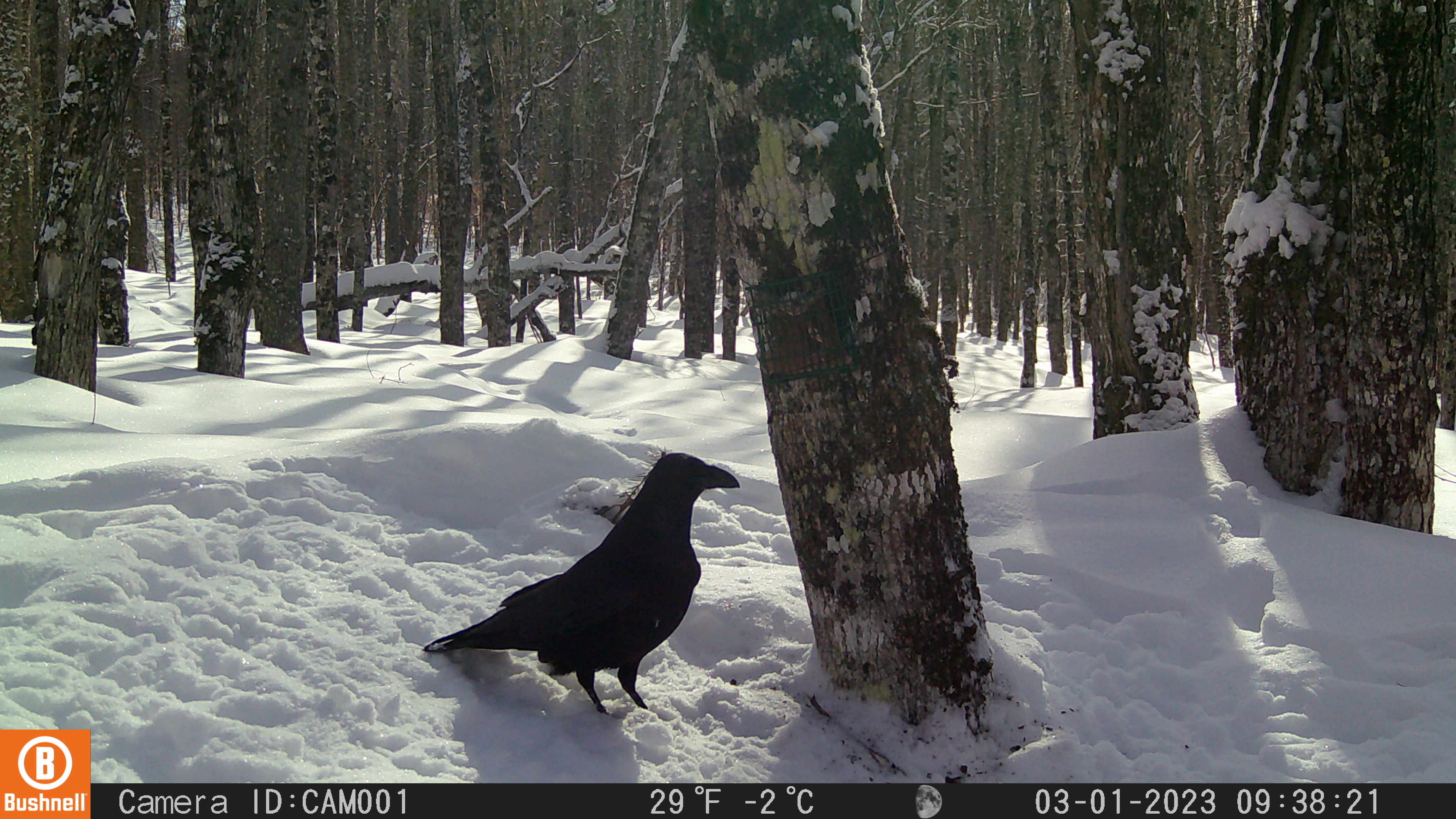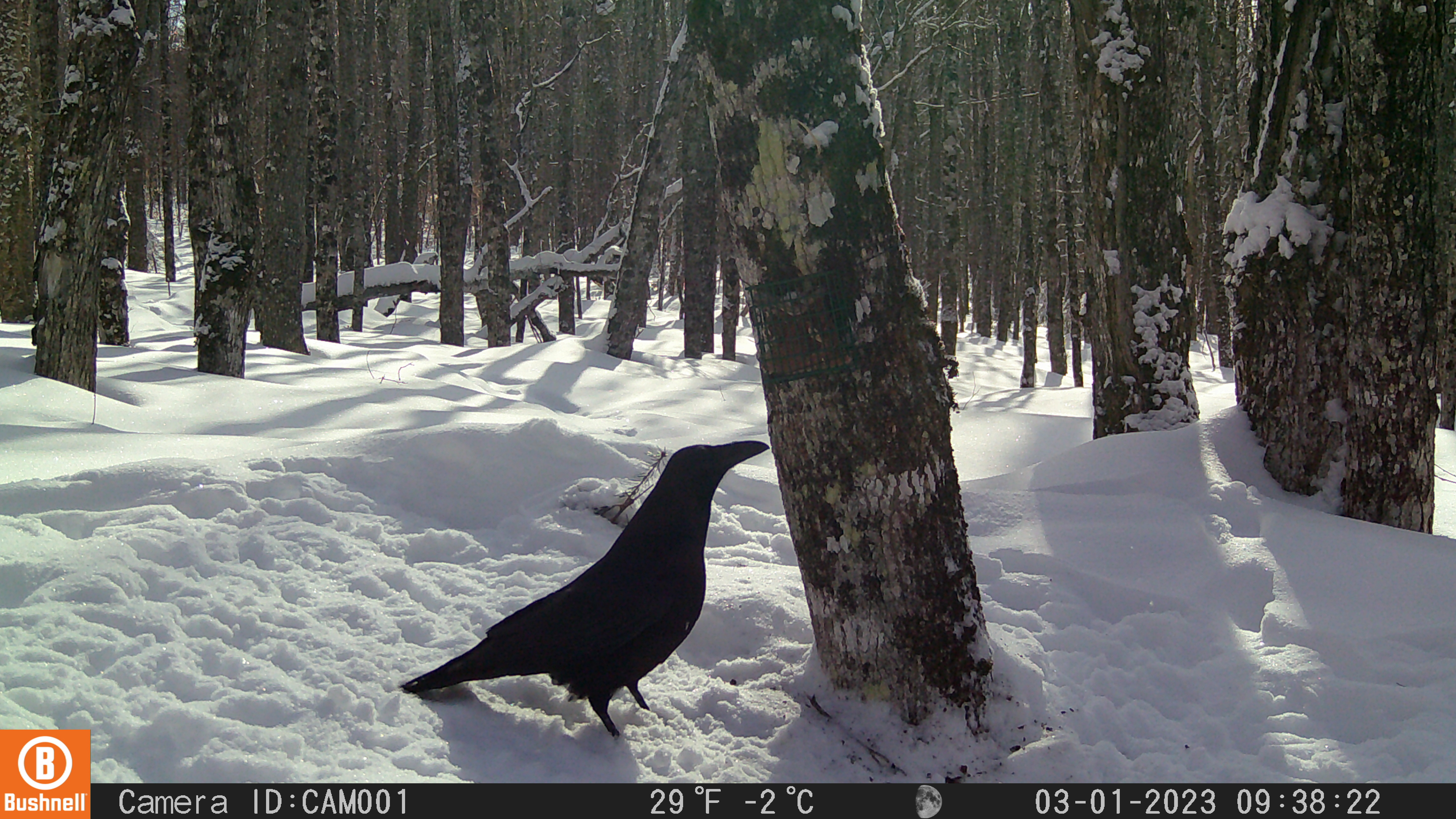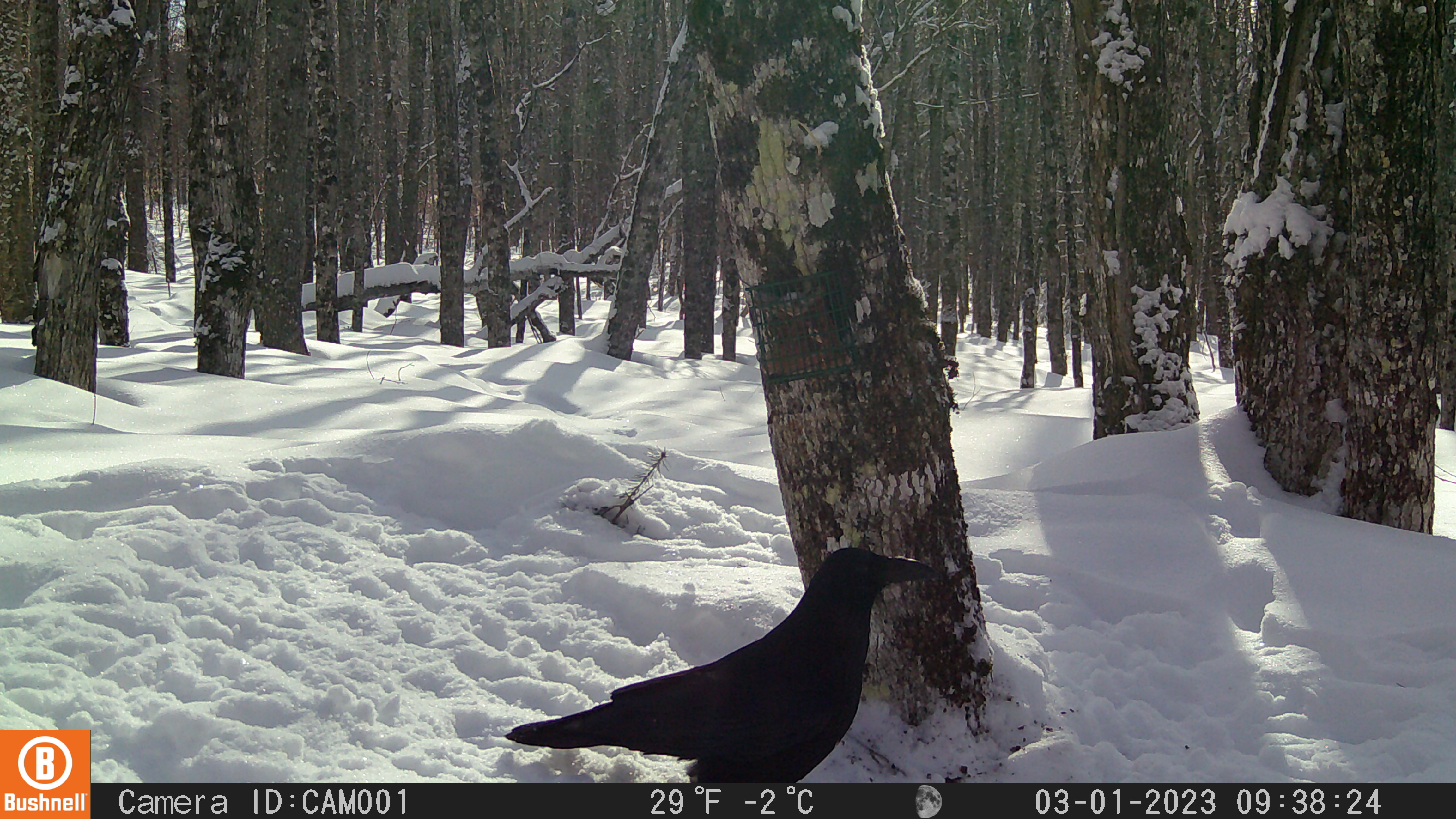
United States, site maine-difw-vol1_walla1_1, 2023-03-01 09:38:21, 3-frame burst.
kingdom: Animalia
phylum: Chordata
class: Aves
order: Passeriformes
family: Corvidae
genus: Corvus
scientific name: Corvus corax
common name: common raven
Common raven (Corvus corax).